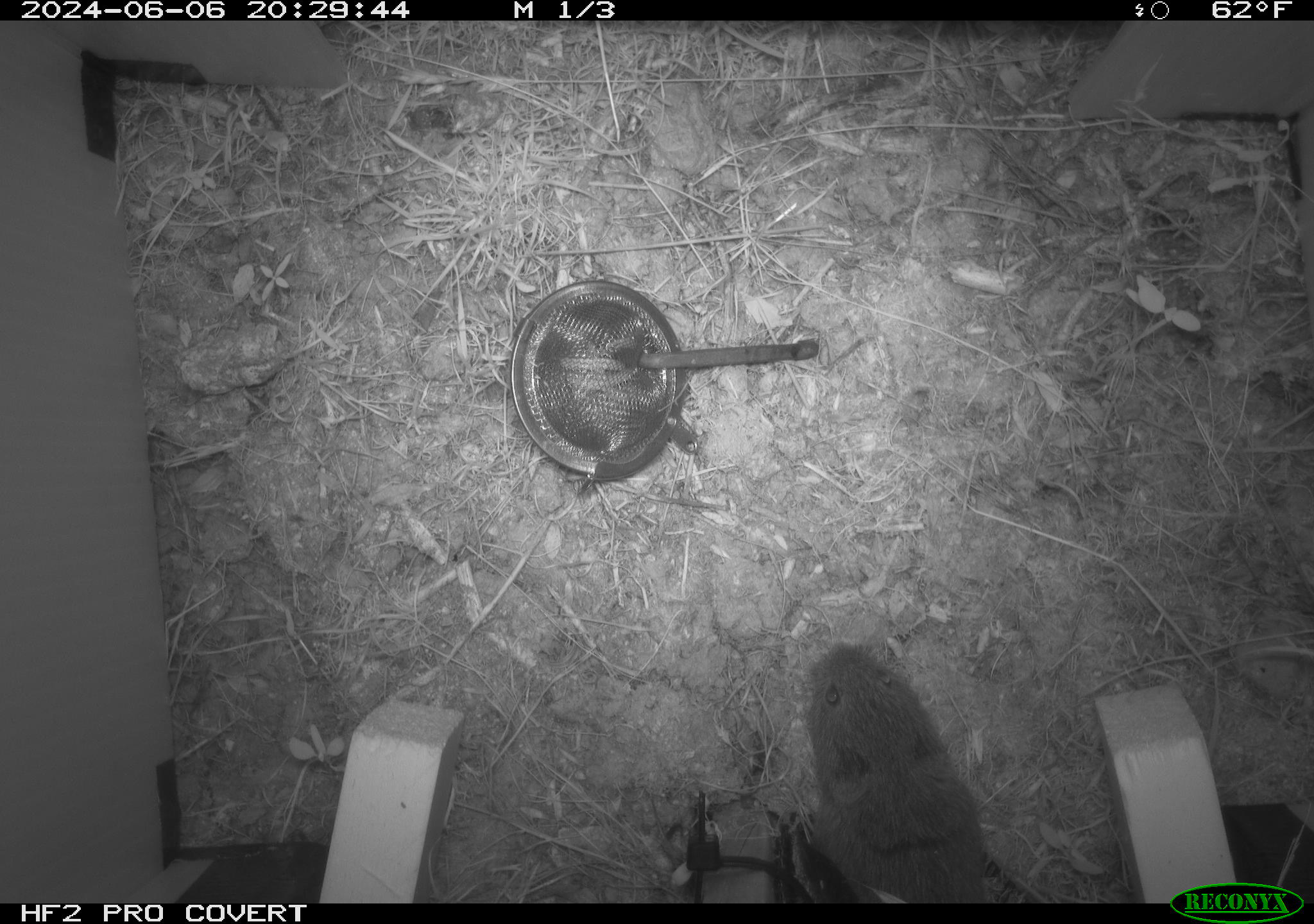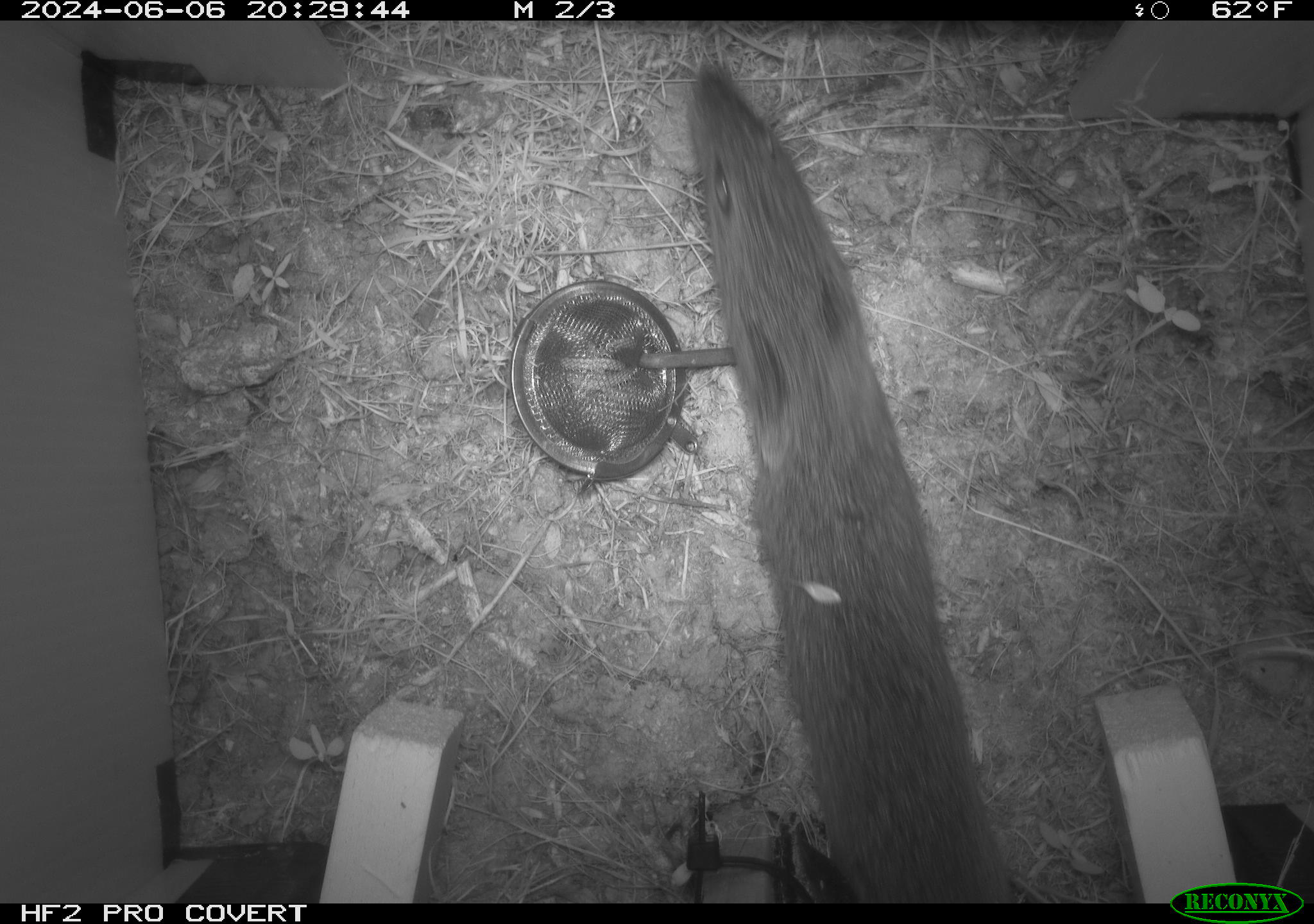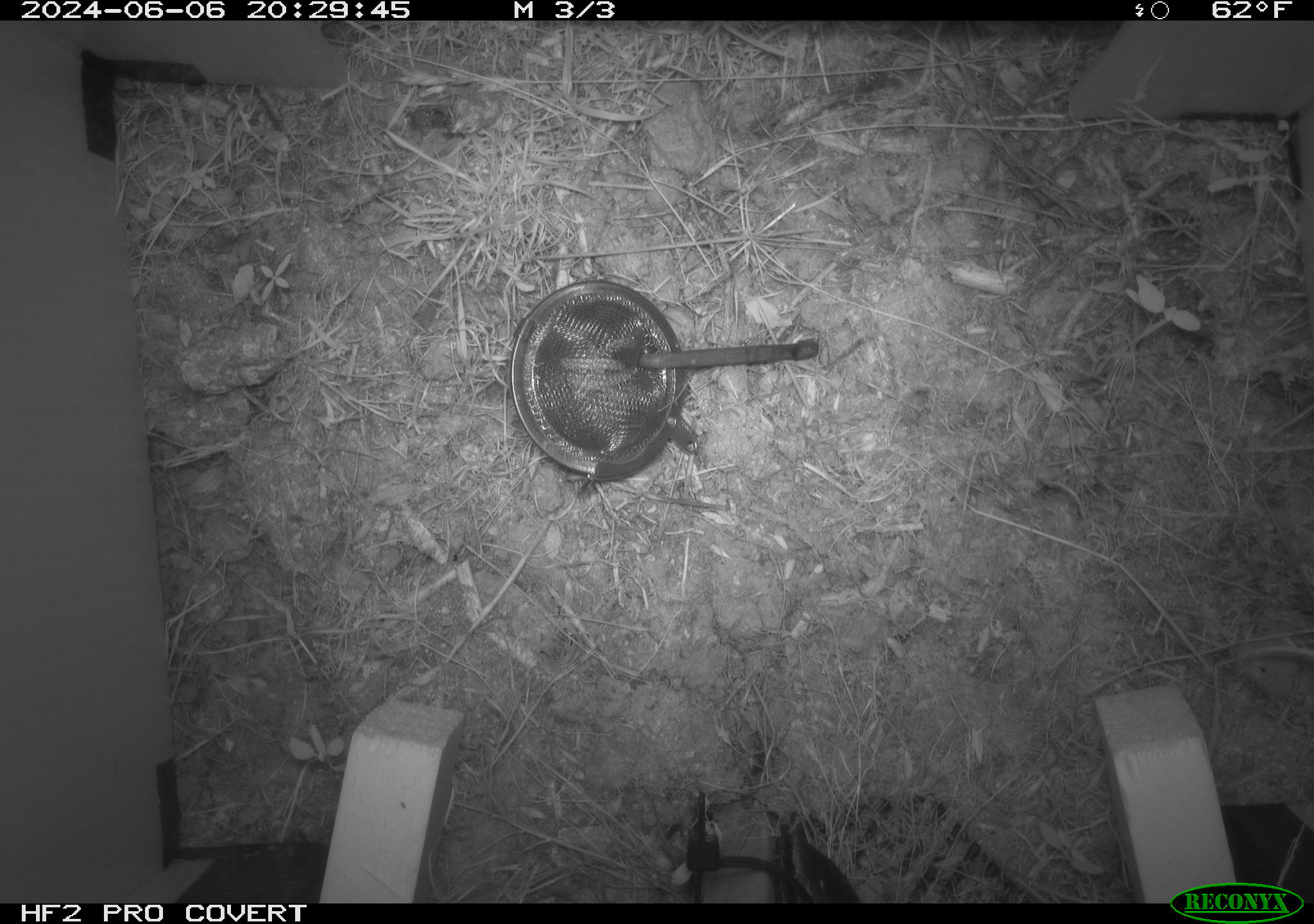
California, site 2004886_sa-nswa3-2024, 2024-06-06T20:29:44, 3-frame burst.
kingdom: Animalia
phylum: Chordata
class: Mammalia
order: Rodentia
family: Cricetidae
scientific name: Arvicolinae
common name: voles, lemmings, and muskrats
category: arvicolinae subfamily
Arvicolinae subfamily (voles, lemmings, and muskrats) (Arvicolinae).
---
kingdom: Animalia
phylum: Chordata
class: Mammalia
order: Rodentia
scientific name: Rodentia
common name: rodent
Rodent (Rodentia).